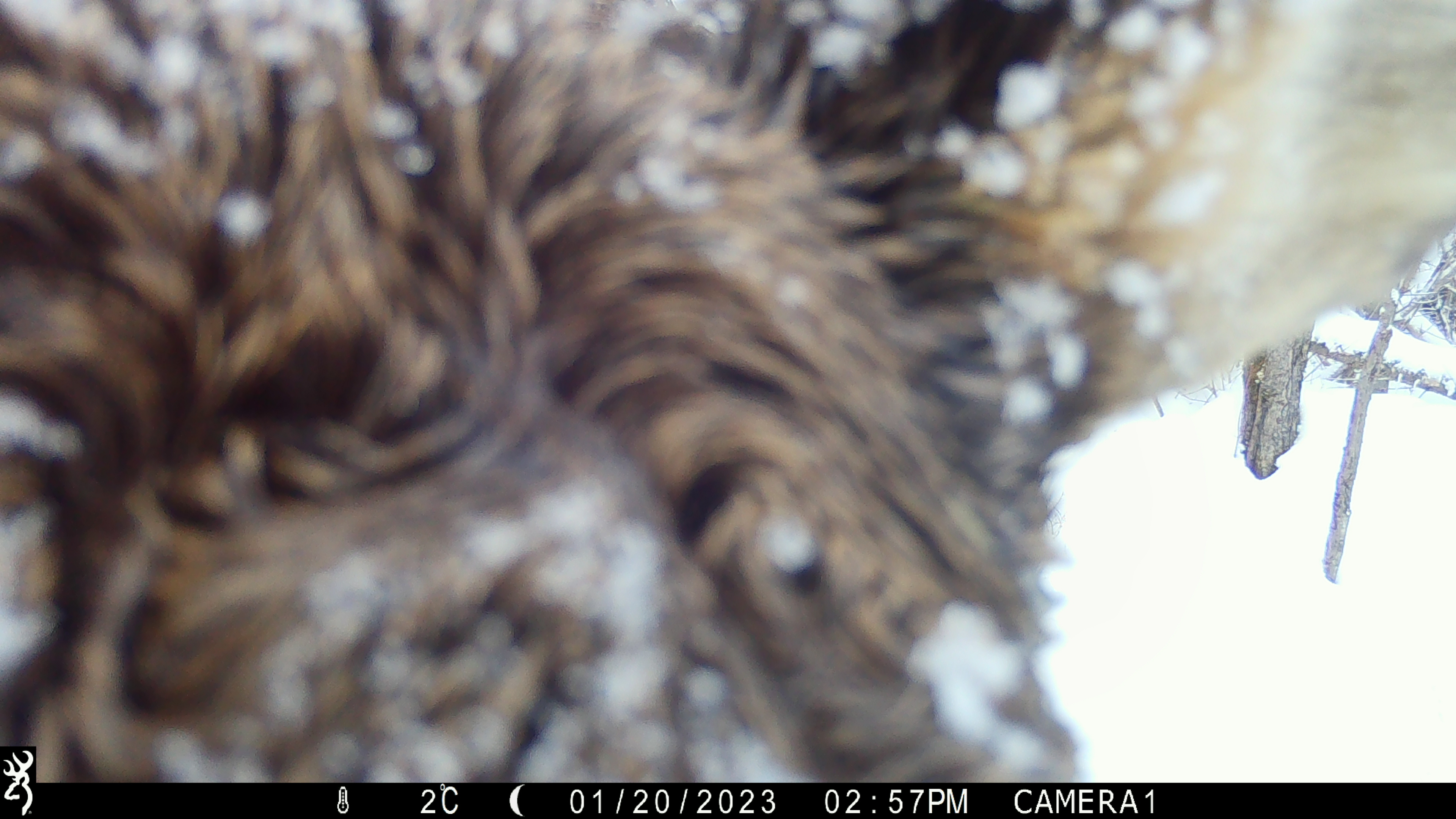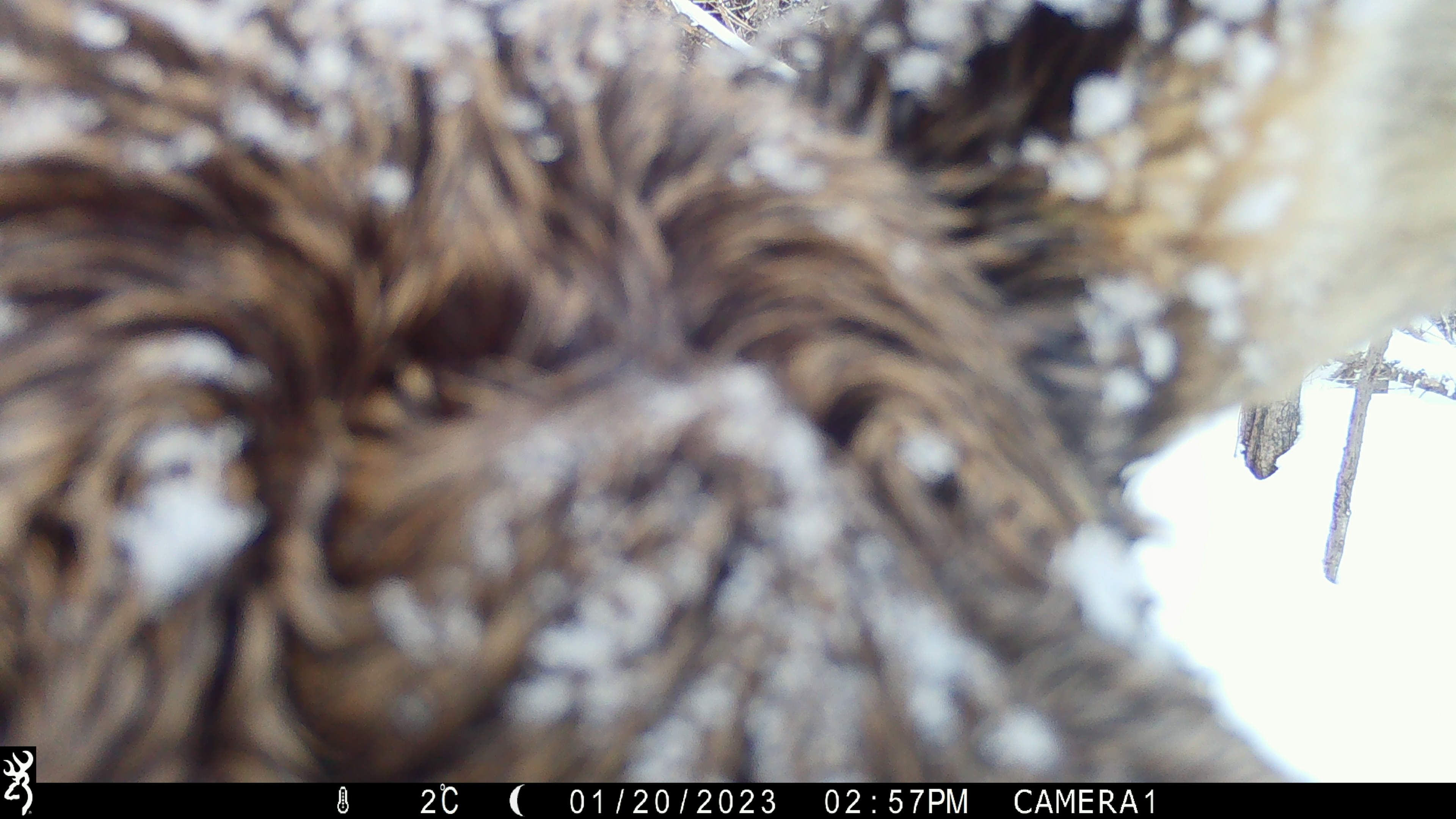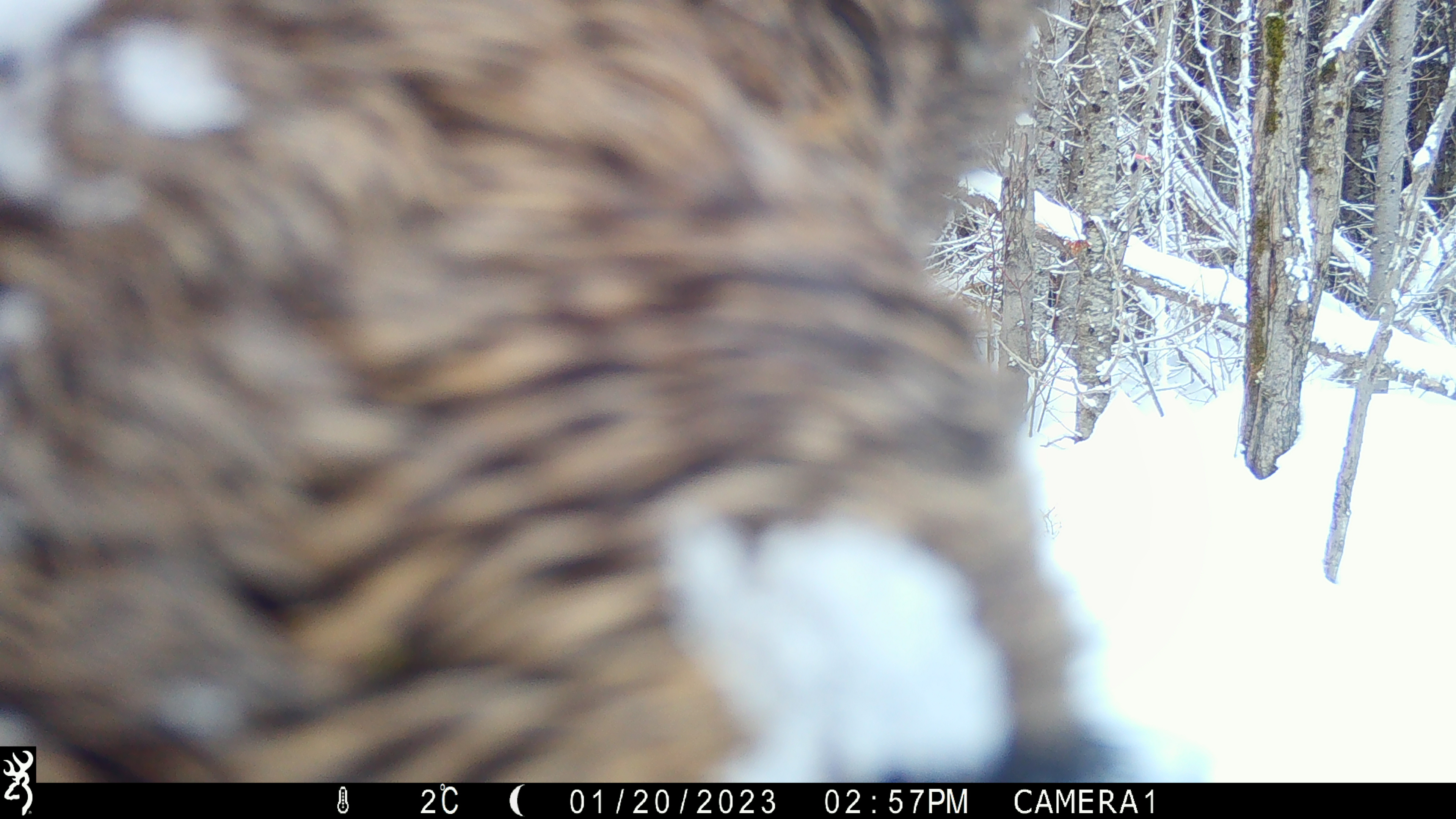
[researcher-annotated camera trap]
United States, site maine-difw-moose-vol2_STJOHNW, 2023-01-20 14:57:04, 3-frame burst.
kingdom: Animalia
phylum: Chordata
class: Mammalia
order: Artiodactyla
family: Cervidae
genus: Alces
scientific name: Alces alces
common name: moose